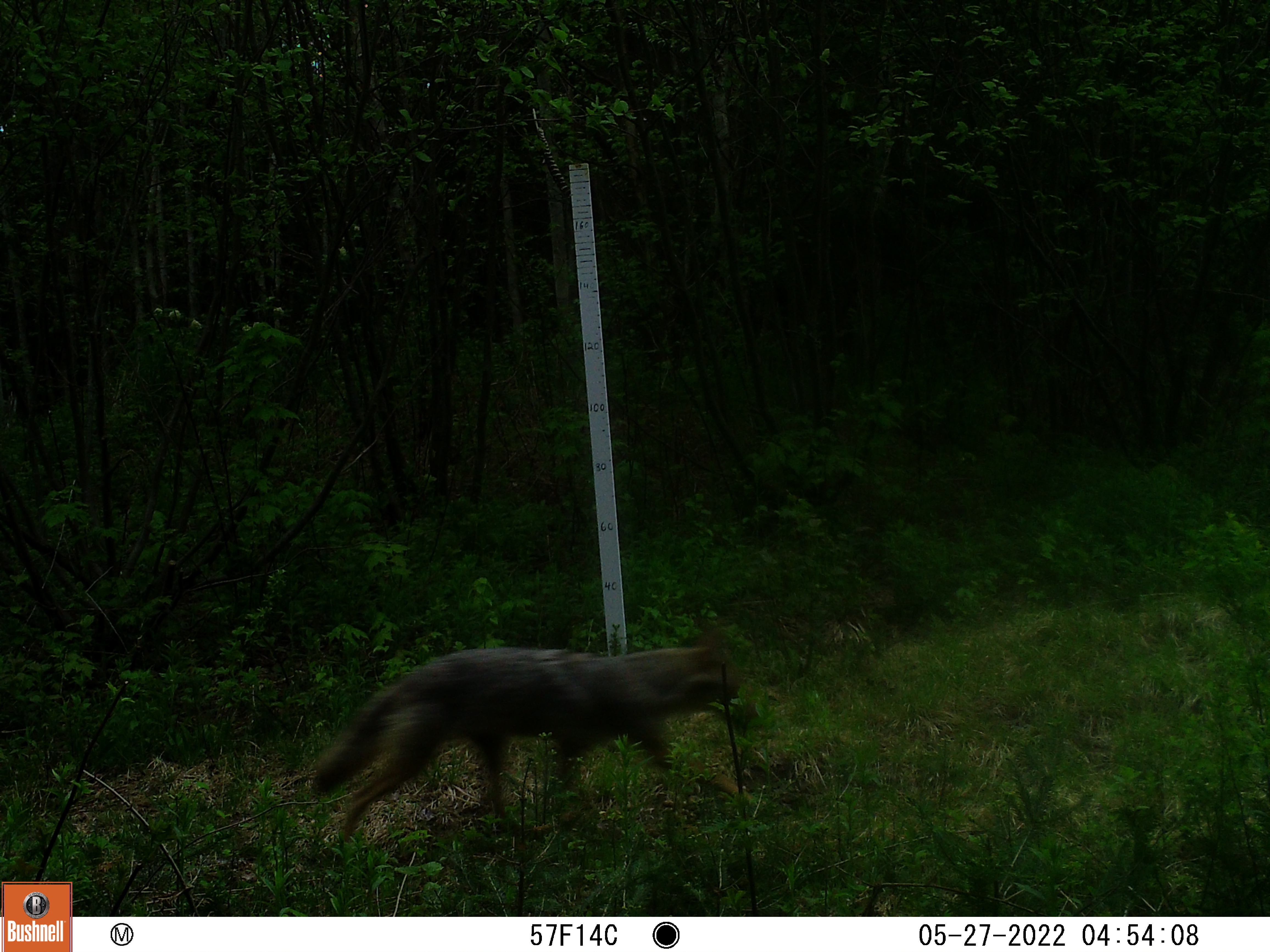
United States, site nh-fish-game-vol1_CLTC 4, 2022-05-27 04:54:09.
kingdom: Animalia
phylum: Chordata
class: Mammalia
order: Carnivora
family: Canidae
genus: Canis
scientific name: Canis latrans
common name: coyote